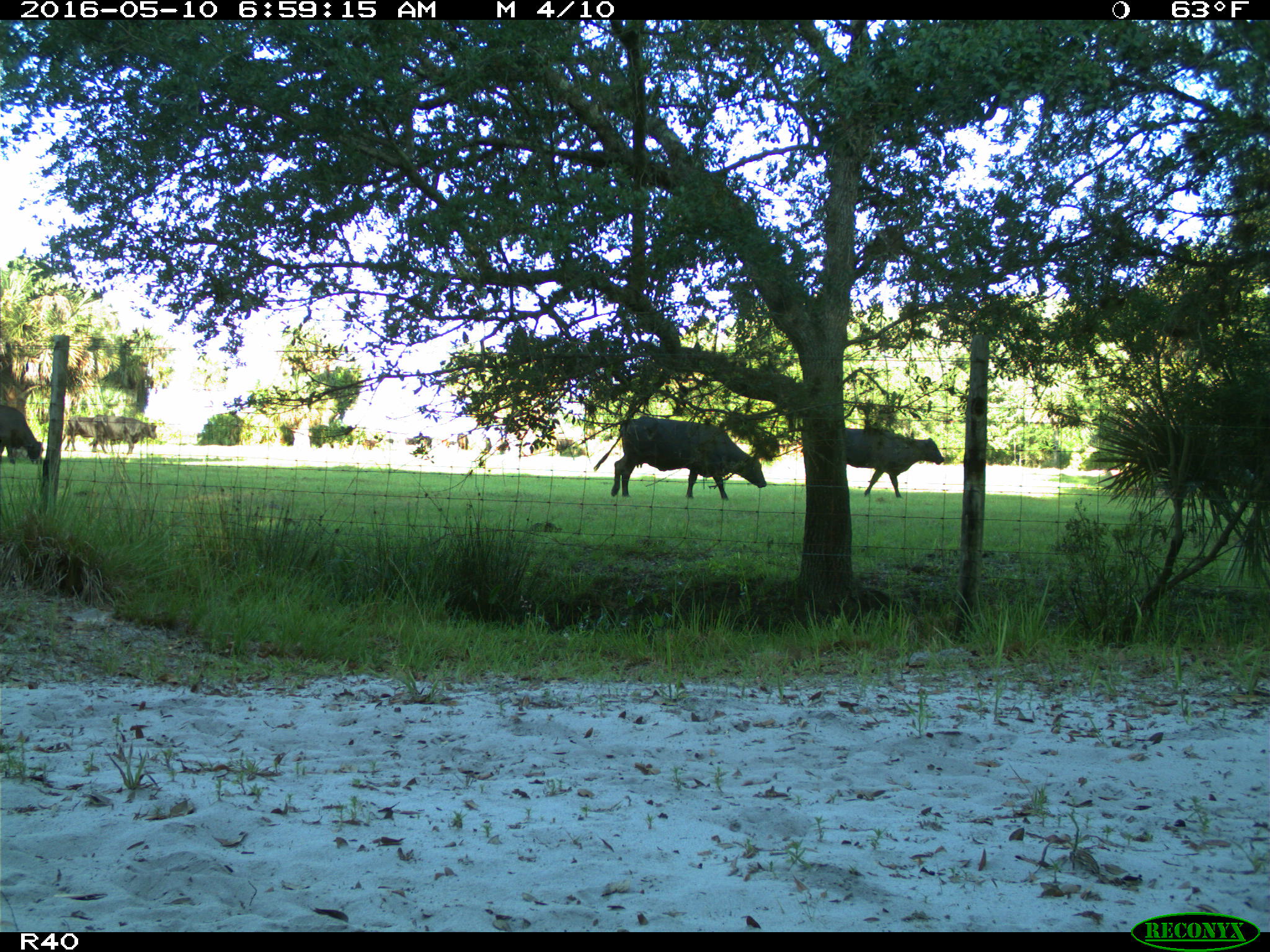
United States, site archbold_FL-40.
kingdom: Animalia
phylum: Chordata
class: Mammalia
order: Artiodactyla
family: Bovidae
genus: Bos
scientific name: Bos taurus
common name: domestic cow